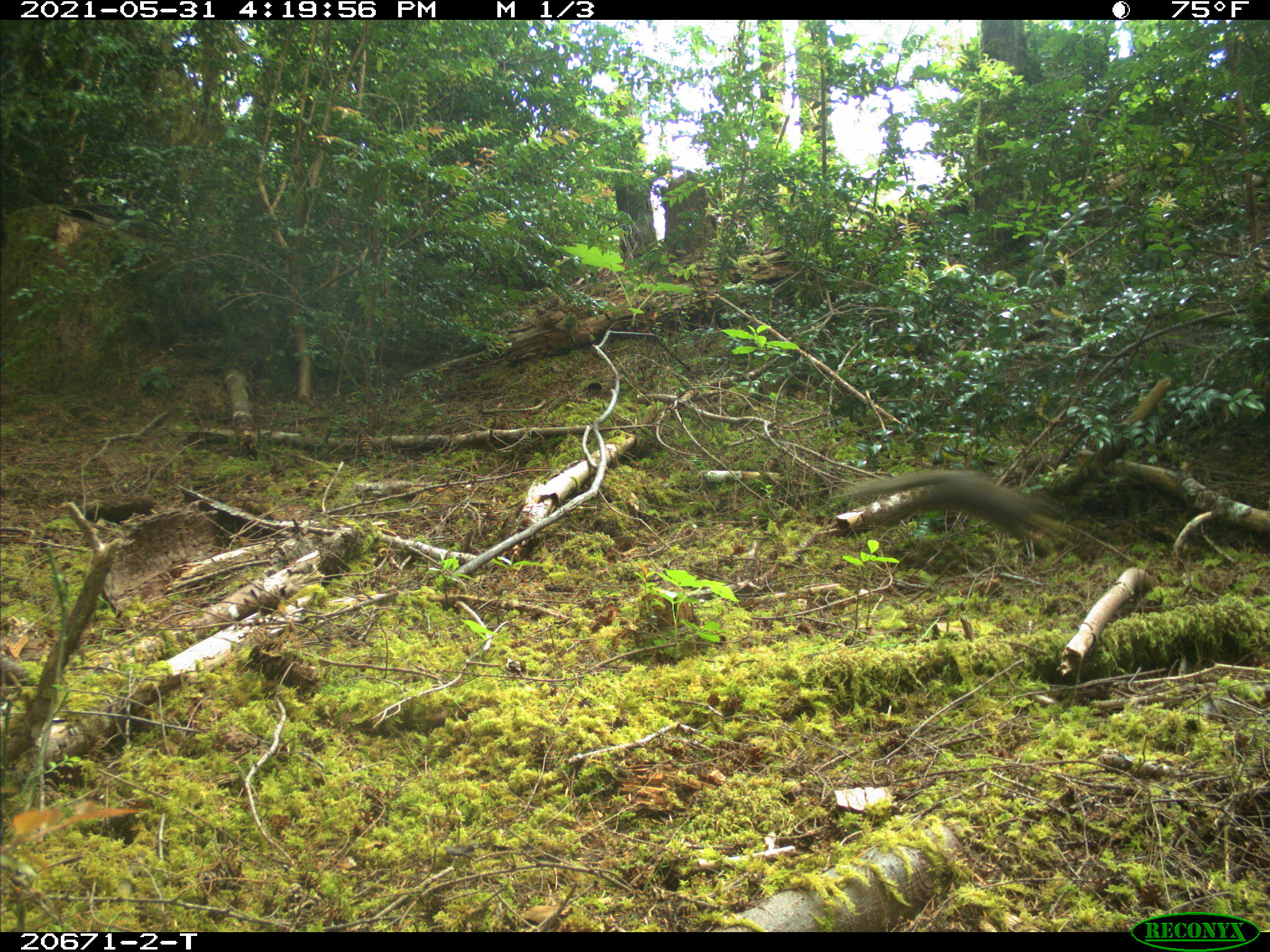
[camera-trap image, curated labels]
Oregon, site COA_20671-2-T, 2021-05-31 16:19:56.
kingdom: Animalia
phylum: Chordata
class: Mammalia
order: Rodentia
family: Sciuridae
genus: Tamiasciurus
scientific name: Tamiasciurus douglasii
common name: douglas squirrel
Douglas squirrel (Tamiasciurus douglasii).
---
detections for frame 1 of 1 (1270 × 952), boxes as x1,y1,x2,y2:
douglas squirrel: 803,434,1085,582